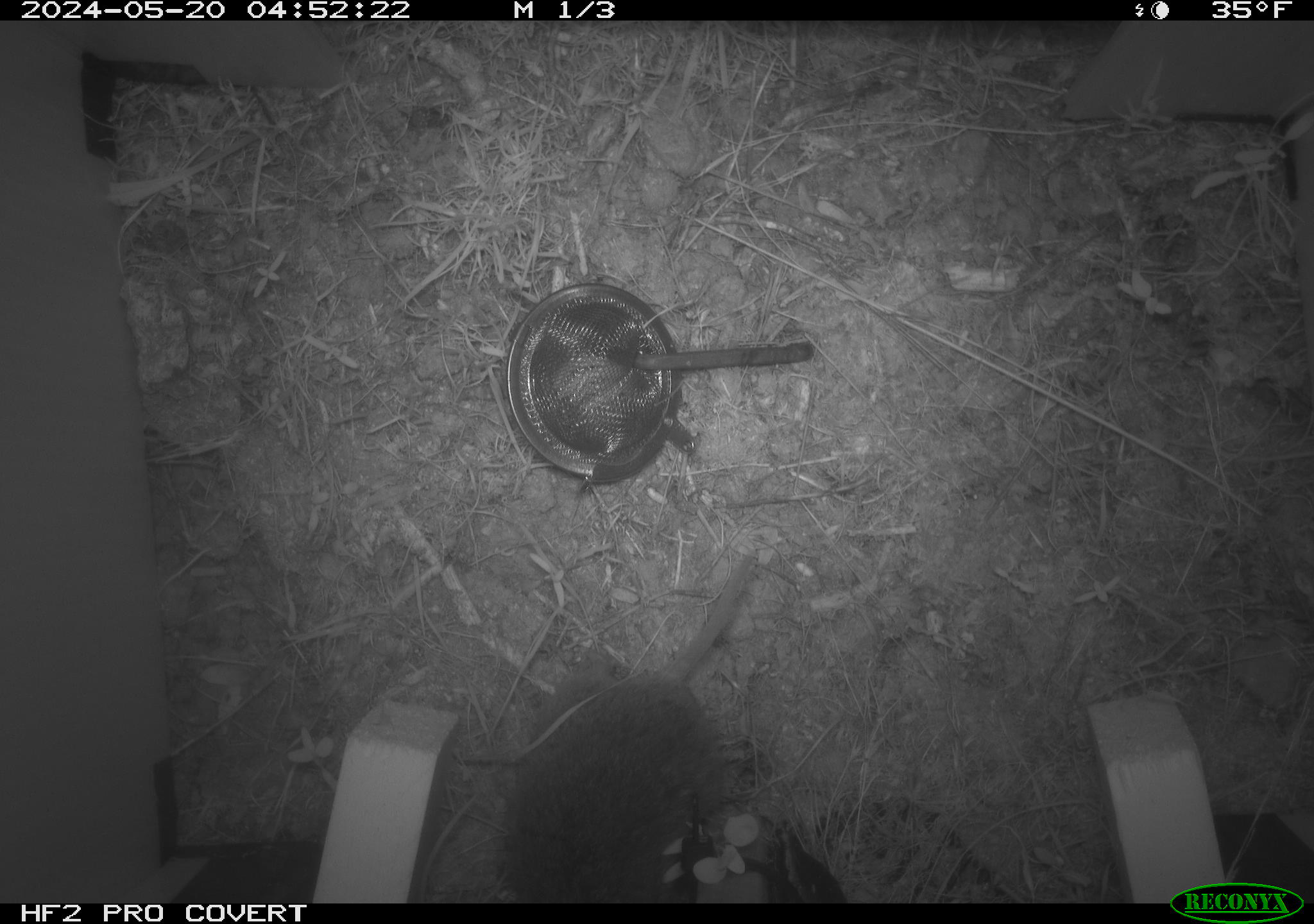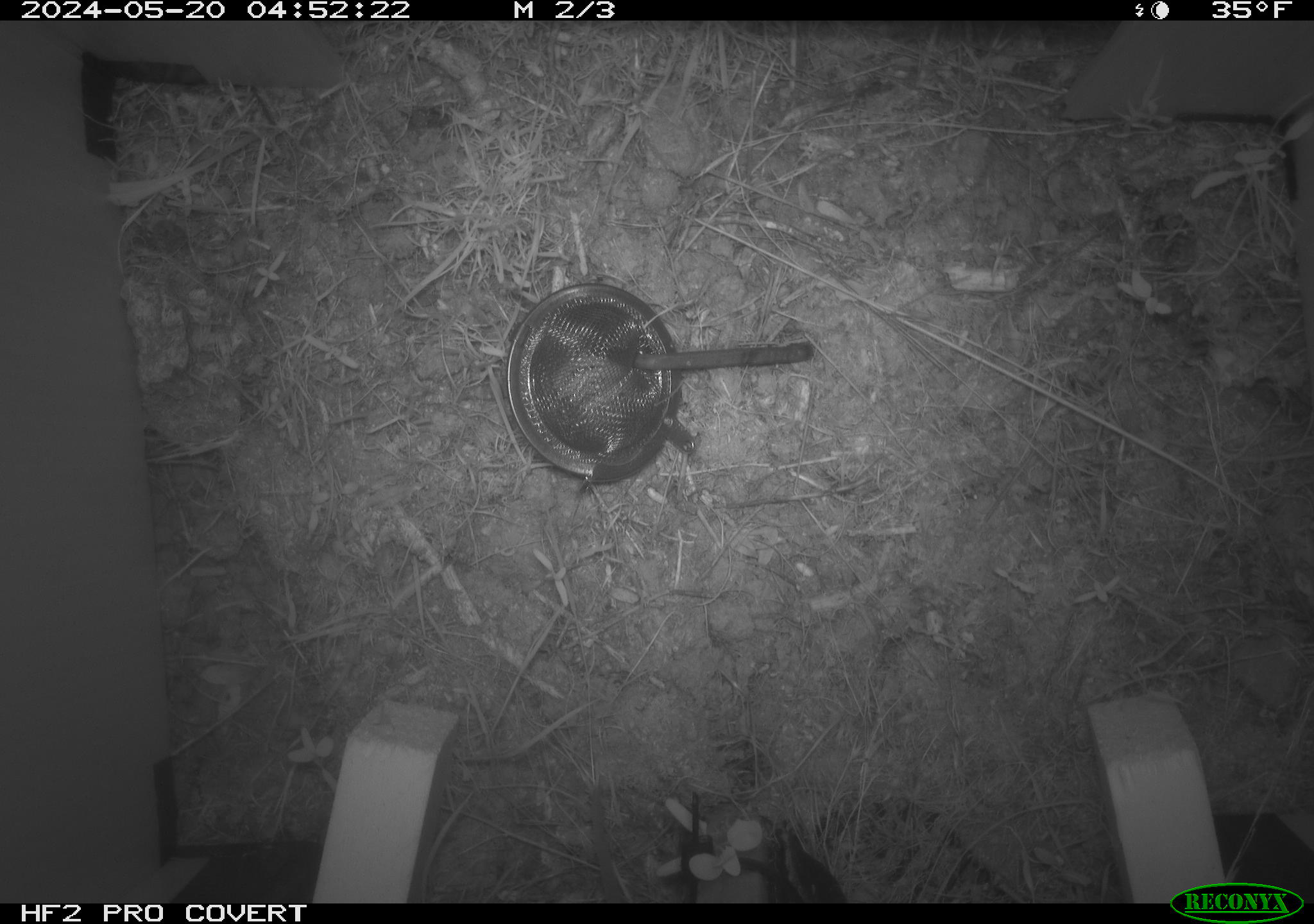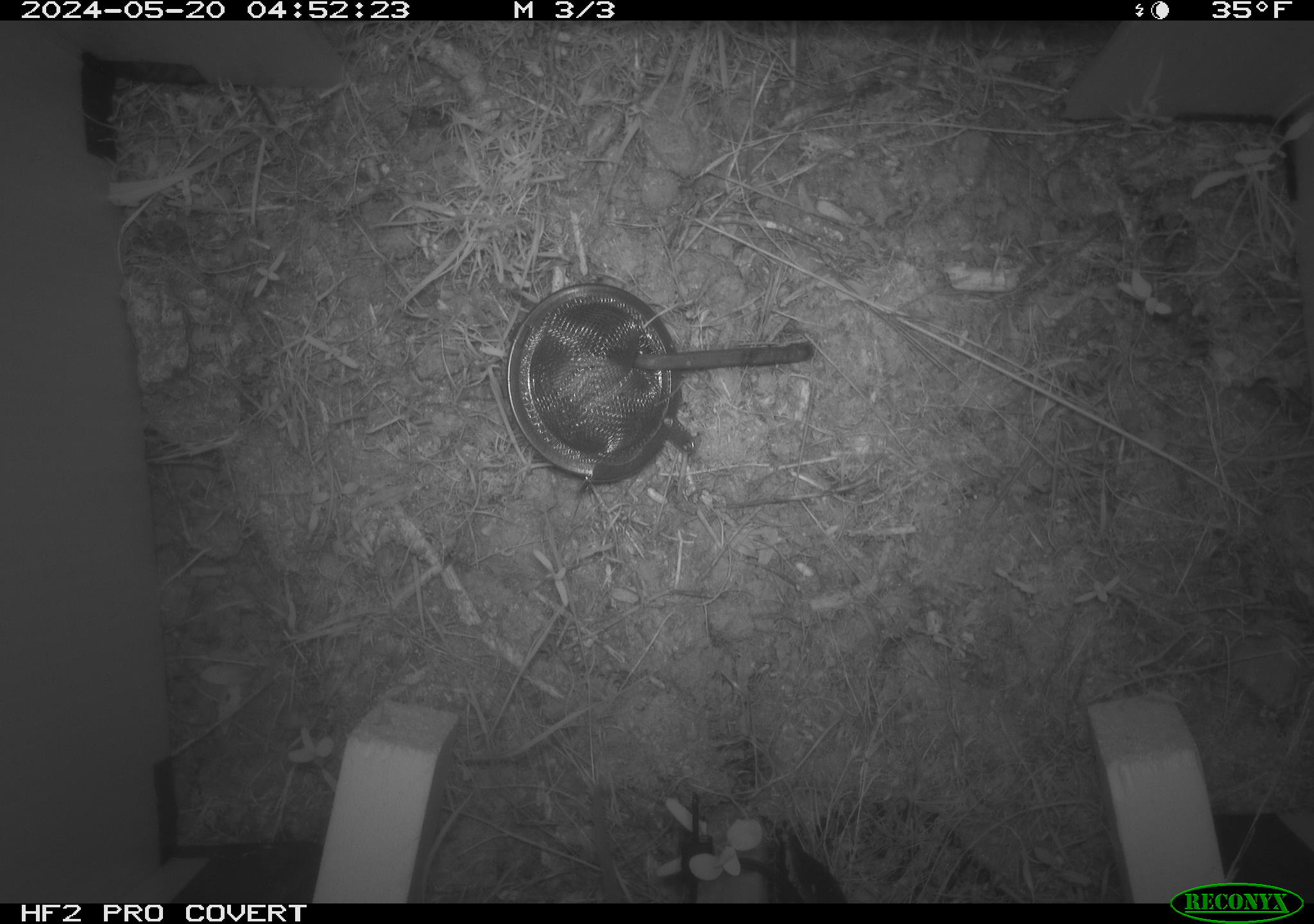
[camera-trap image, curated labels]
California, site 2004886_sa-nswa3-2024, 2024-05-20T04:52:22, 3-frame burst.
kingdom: Animalia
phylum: Chordata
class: Mammalia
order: Rodentia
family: Cricetidae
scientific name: Arvicolinae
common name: voles, lemmings, and muskrats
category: arvicolinae subfamily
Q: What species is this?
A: Arvicolinae subfamily (voles, lemmings, and muskrats) (Arvicolinae).